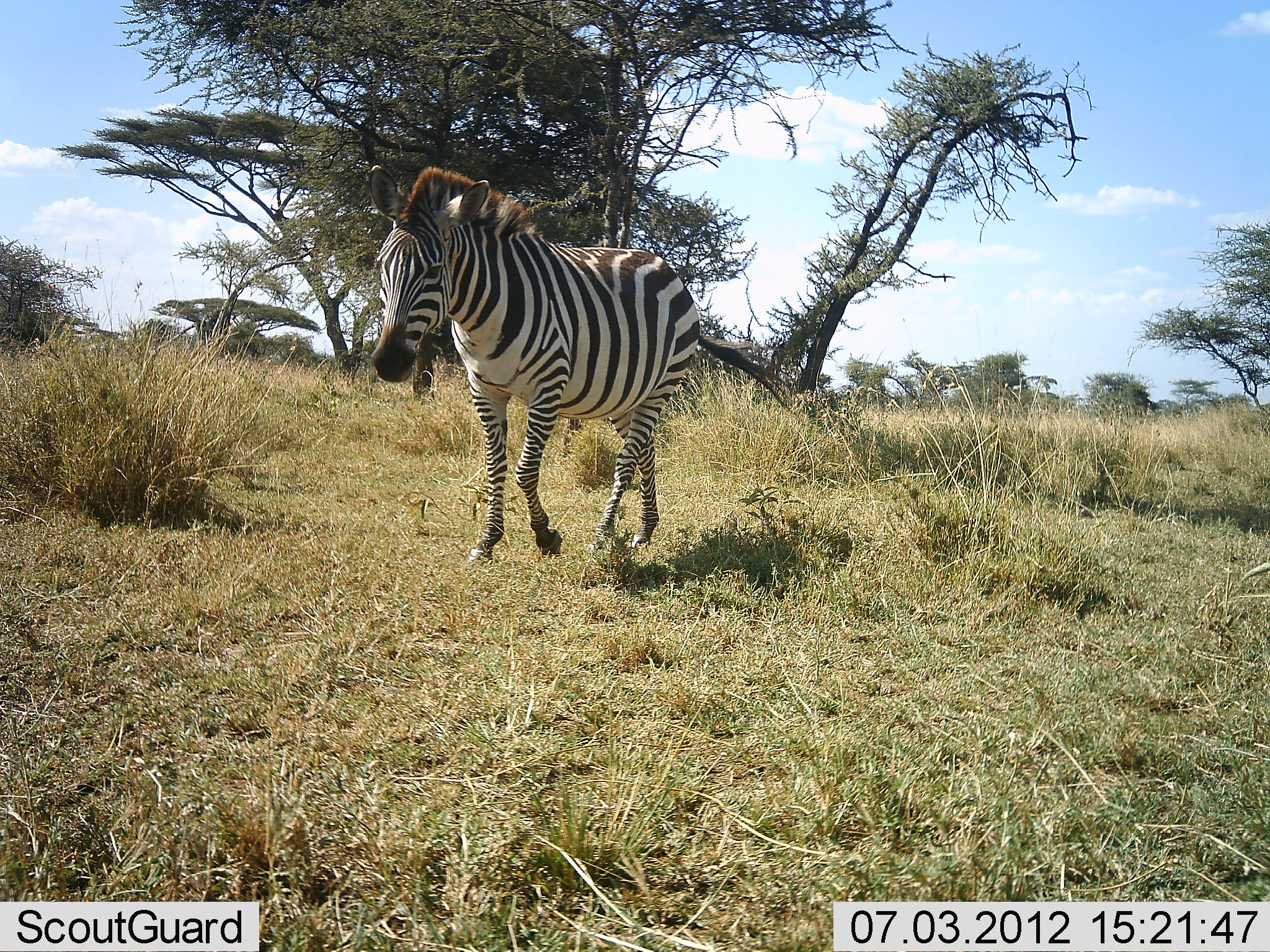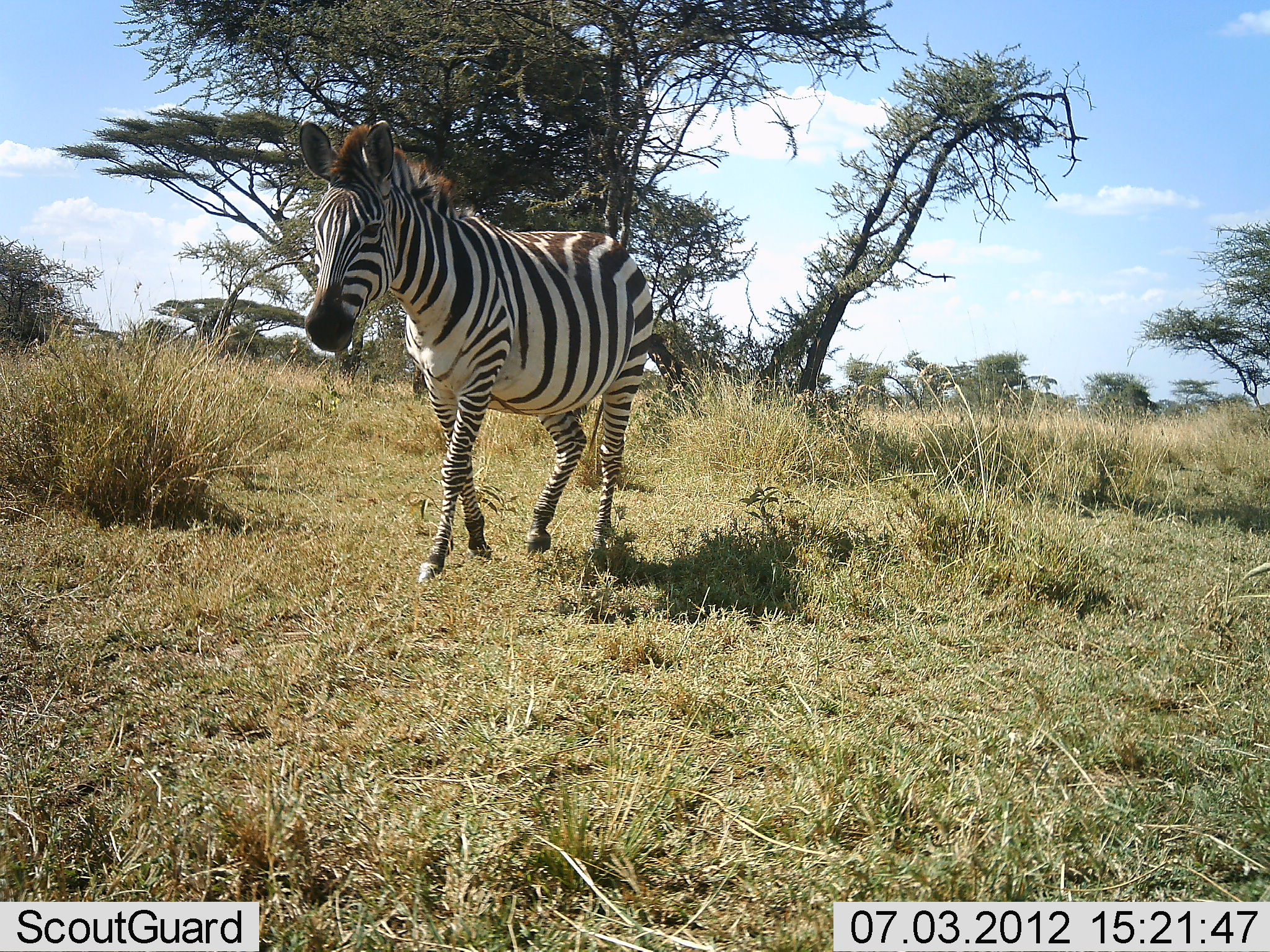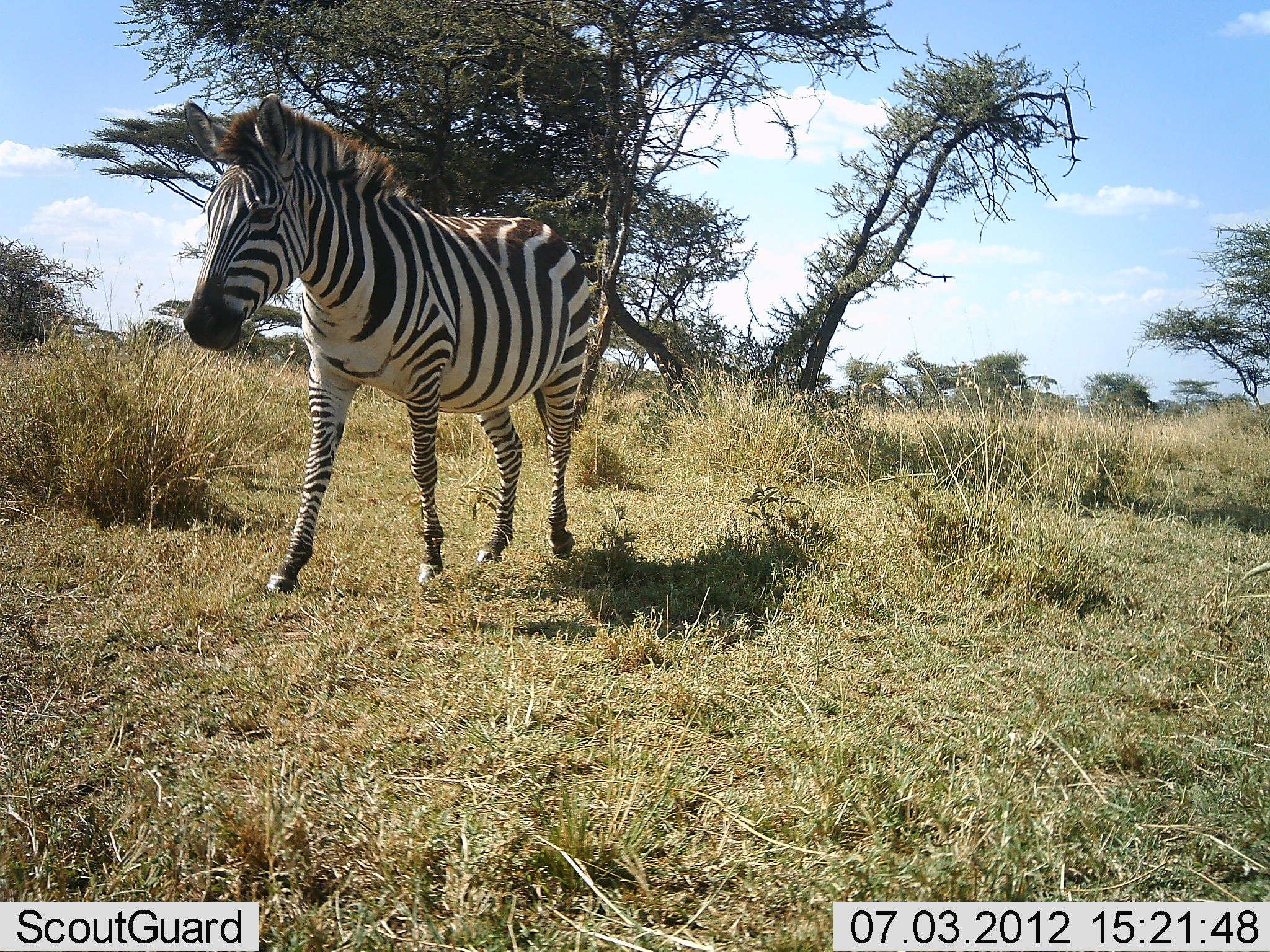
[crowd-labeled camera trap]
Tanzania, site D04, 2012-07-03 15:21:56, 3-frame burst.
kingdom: Animalia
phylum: Chordata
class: Mammalia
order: Perissodactyla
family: Equidae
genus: Equus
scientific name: Equus quagga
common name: plains zebra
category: zebra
Zebra (plains zebra) (Equus quagga), count 1. Behavior (volunteer vote fractions): standing 0%, resting 0%, moving 100%, interacting 0%. Young present (vote fraction): 0%. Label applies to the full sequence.